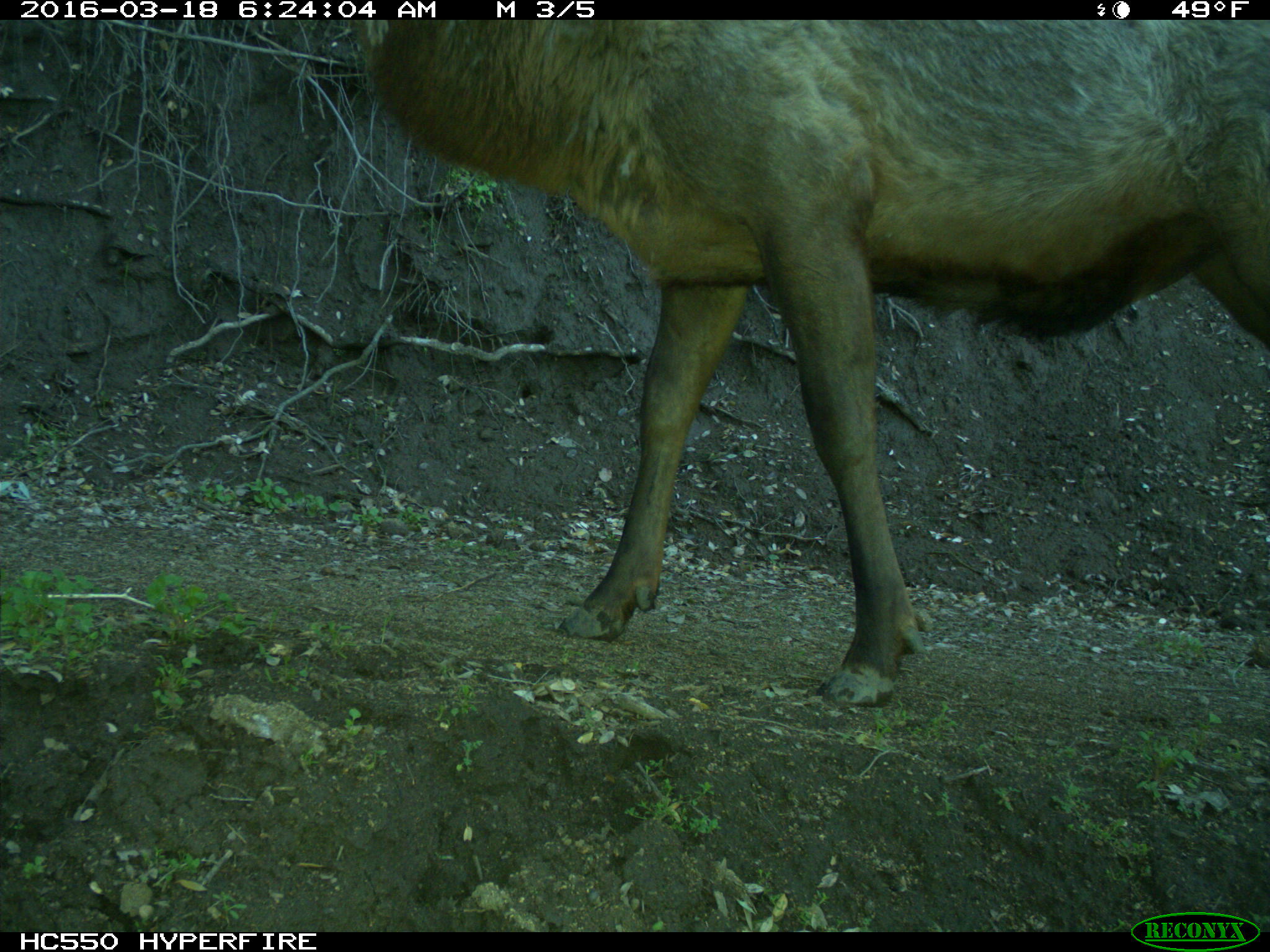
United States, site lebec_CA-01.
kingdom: Animalia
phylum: Chordata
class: Mammalia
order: Artiodactyla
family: Cervidae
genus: Cervus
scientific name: Cervus canadensis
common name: elk